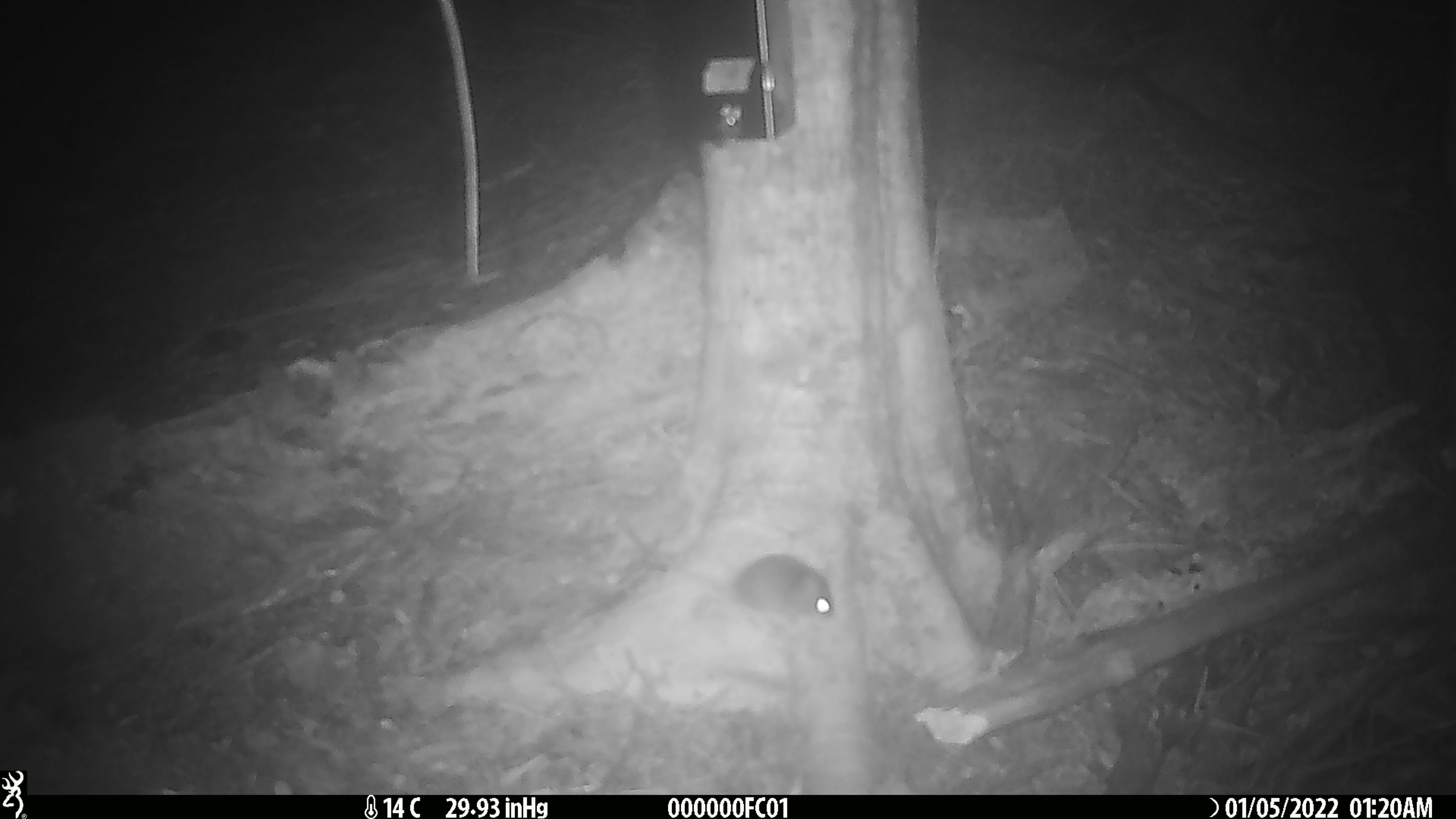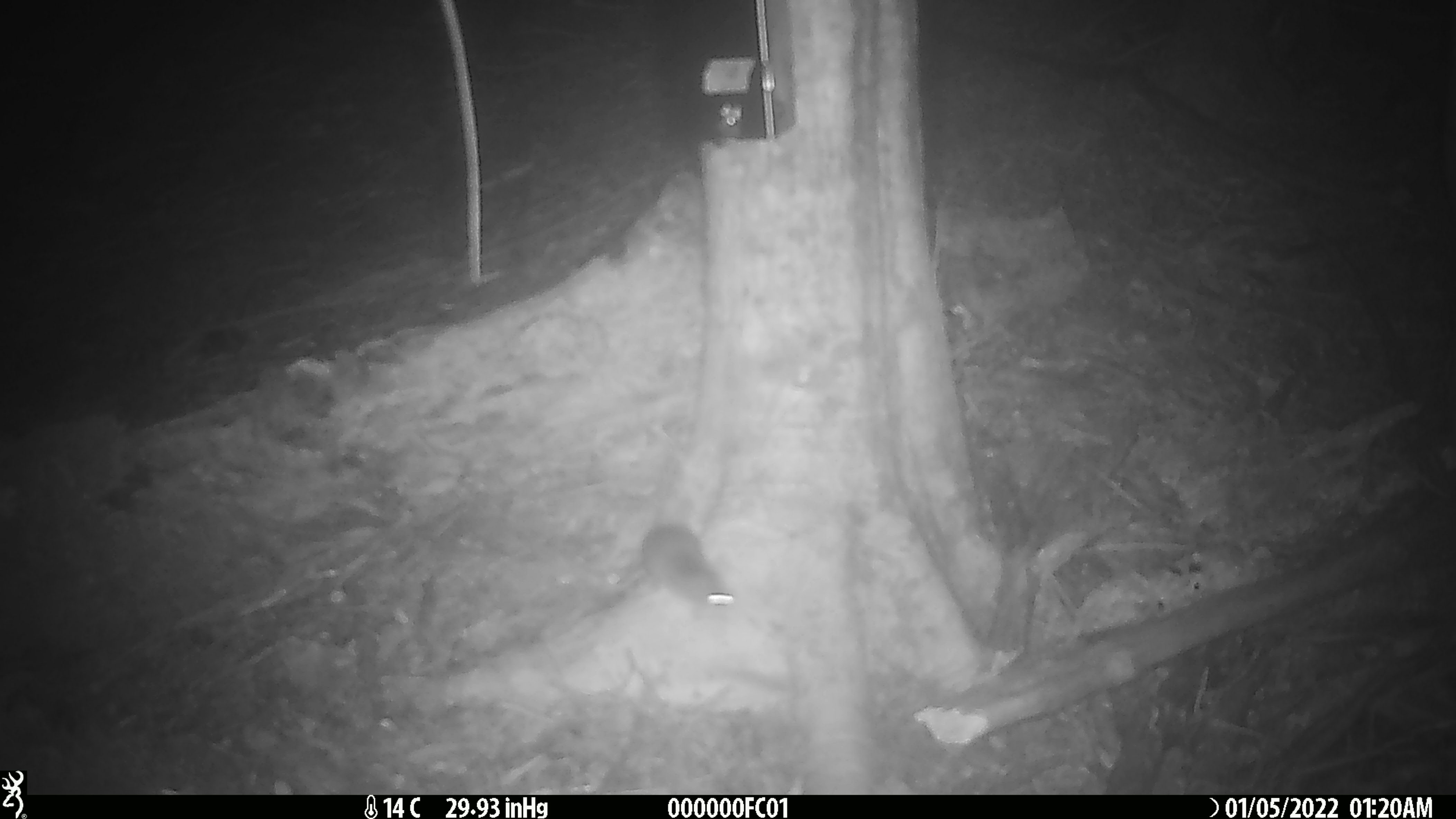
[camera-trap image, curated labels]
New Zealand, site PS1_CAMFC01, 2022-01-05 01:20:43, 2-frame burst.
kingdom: Animalia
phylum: Chordata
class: Mammalia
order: Rodentia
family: Muridae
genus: Mus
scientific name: Mus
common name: mouse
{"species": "mouse (Mus)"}